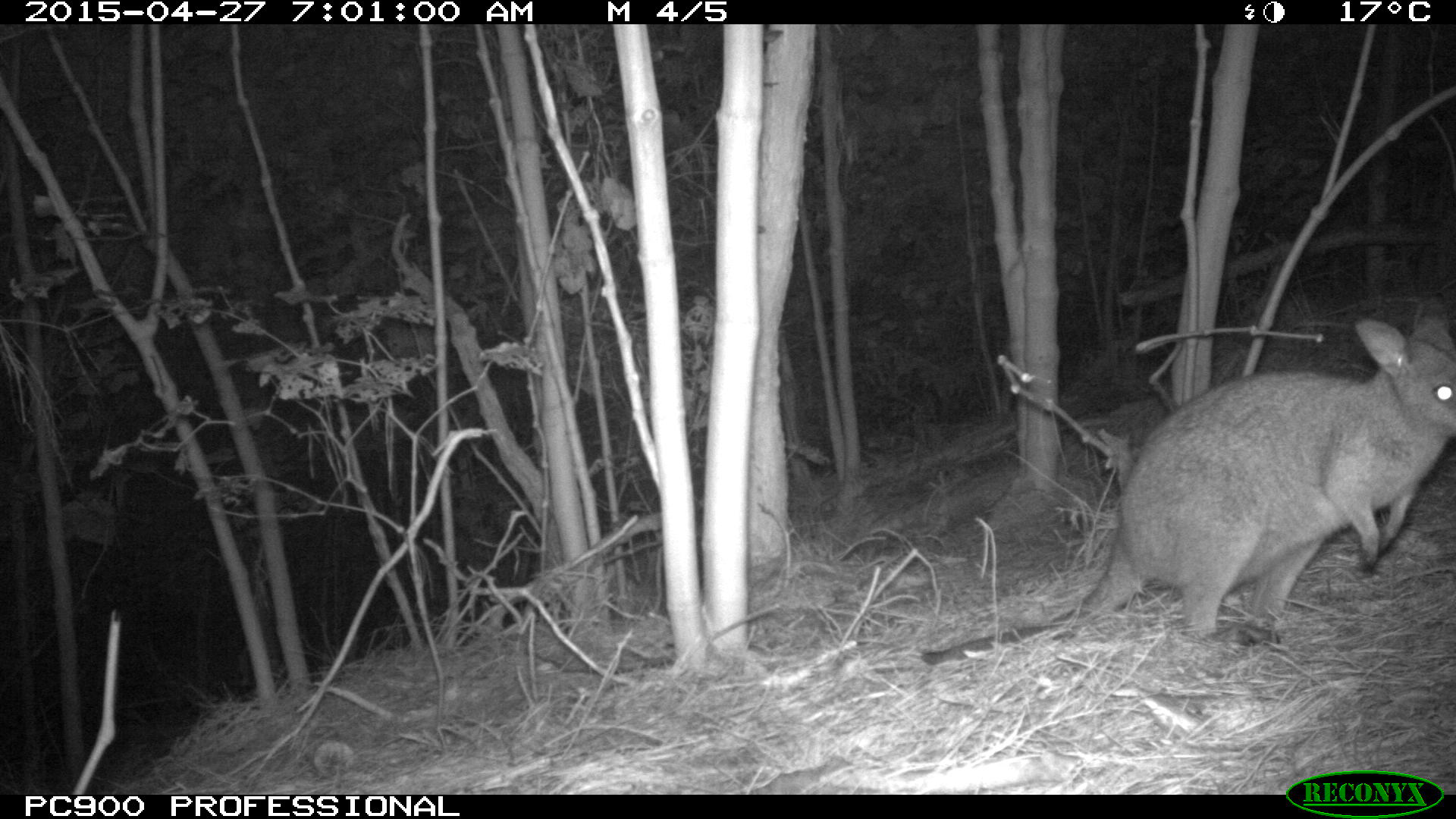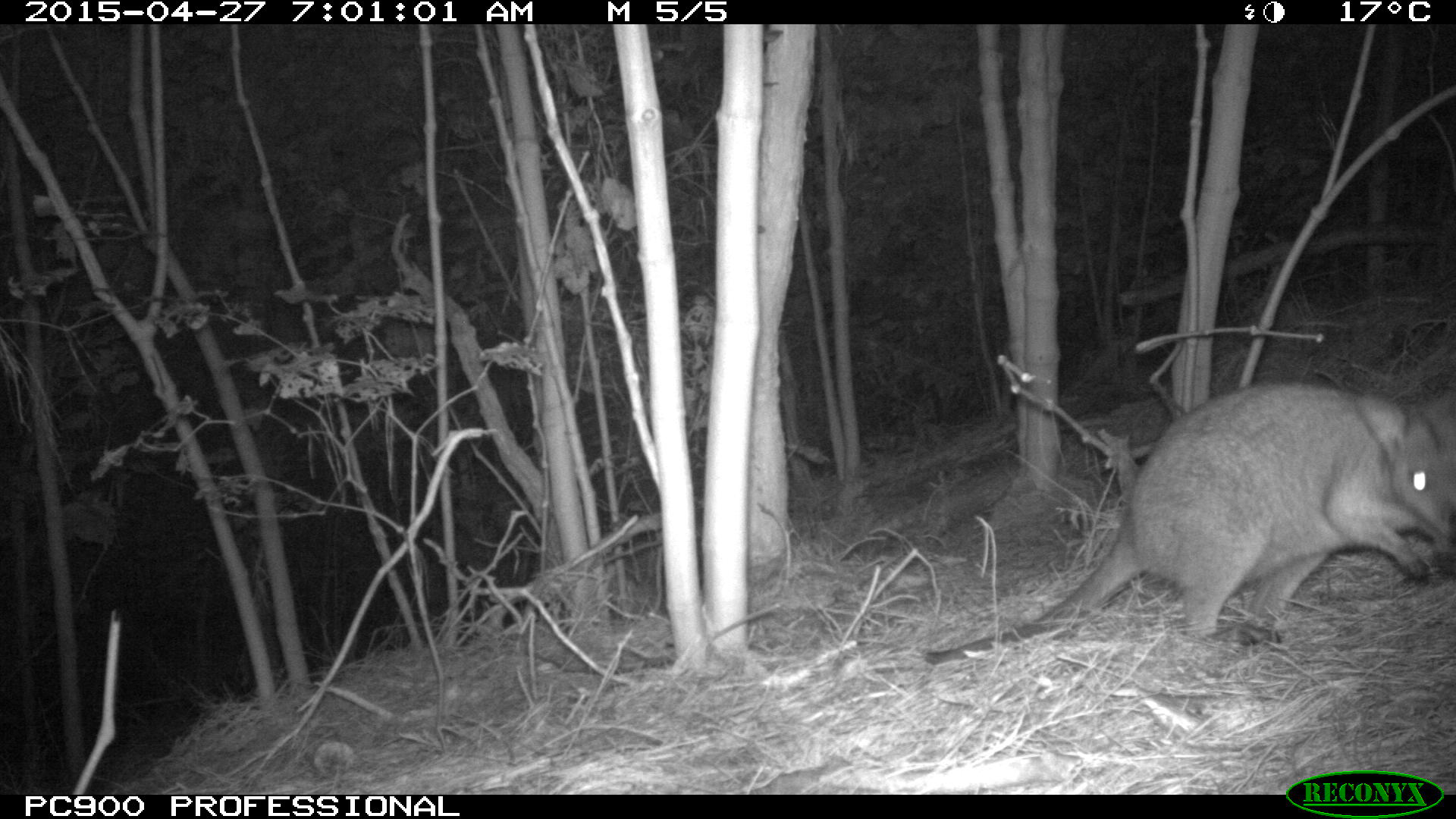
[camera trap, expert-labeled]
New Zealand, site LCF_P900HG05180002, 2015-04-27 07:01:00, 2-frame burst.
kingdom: Animalia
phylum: Chordata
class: Mammalia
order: Diprotodontia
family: Macropodidae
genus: Notamacropus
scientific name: Notamacropus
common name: wallaby